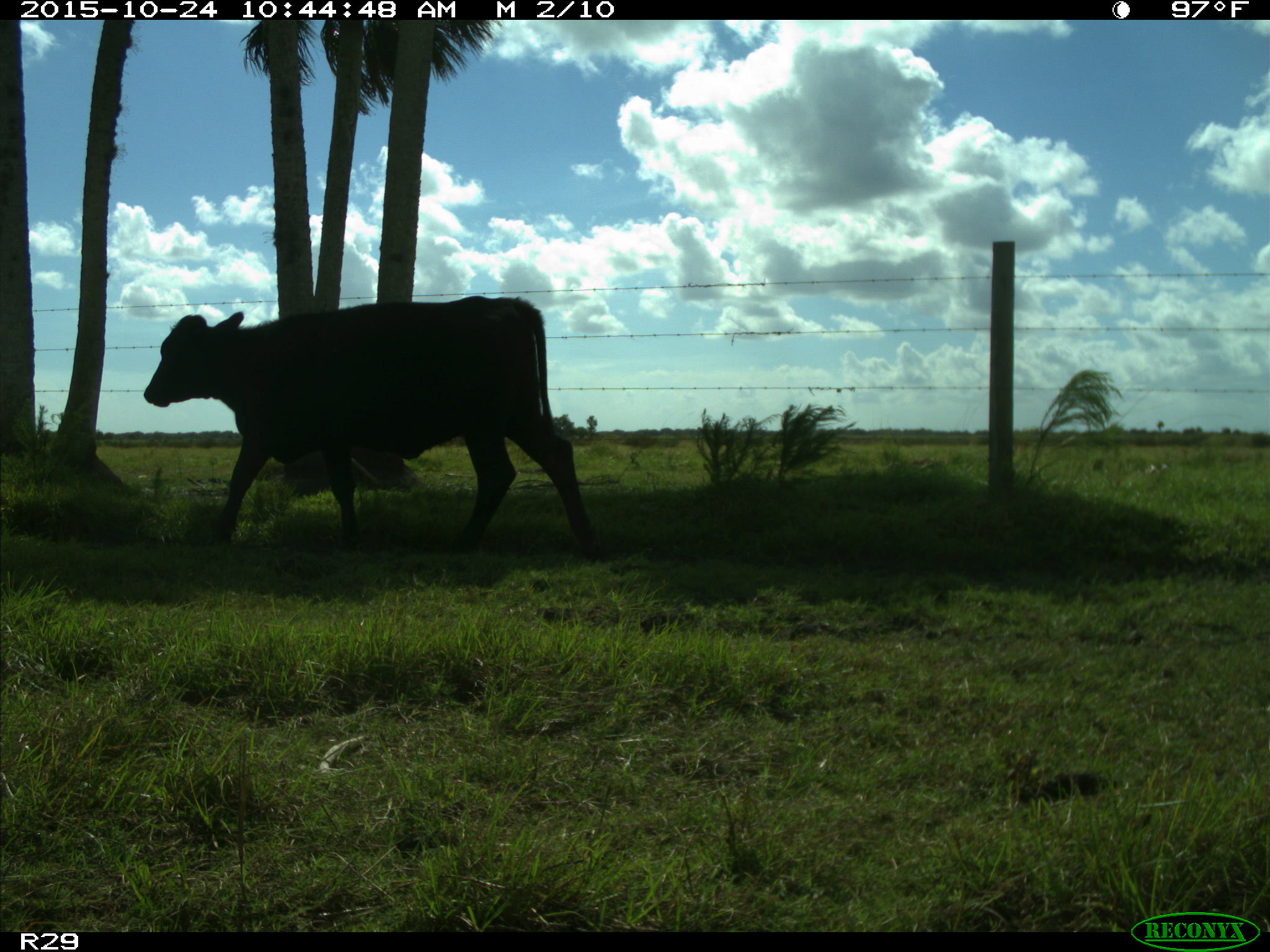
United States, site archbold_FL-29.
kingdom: Animalia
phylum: Chordata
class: Mammalia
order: Artiodactyla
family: Bovidae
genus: Bos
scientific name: Bos taurus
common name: domestic cow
Bos taurus (domestic cow).